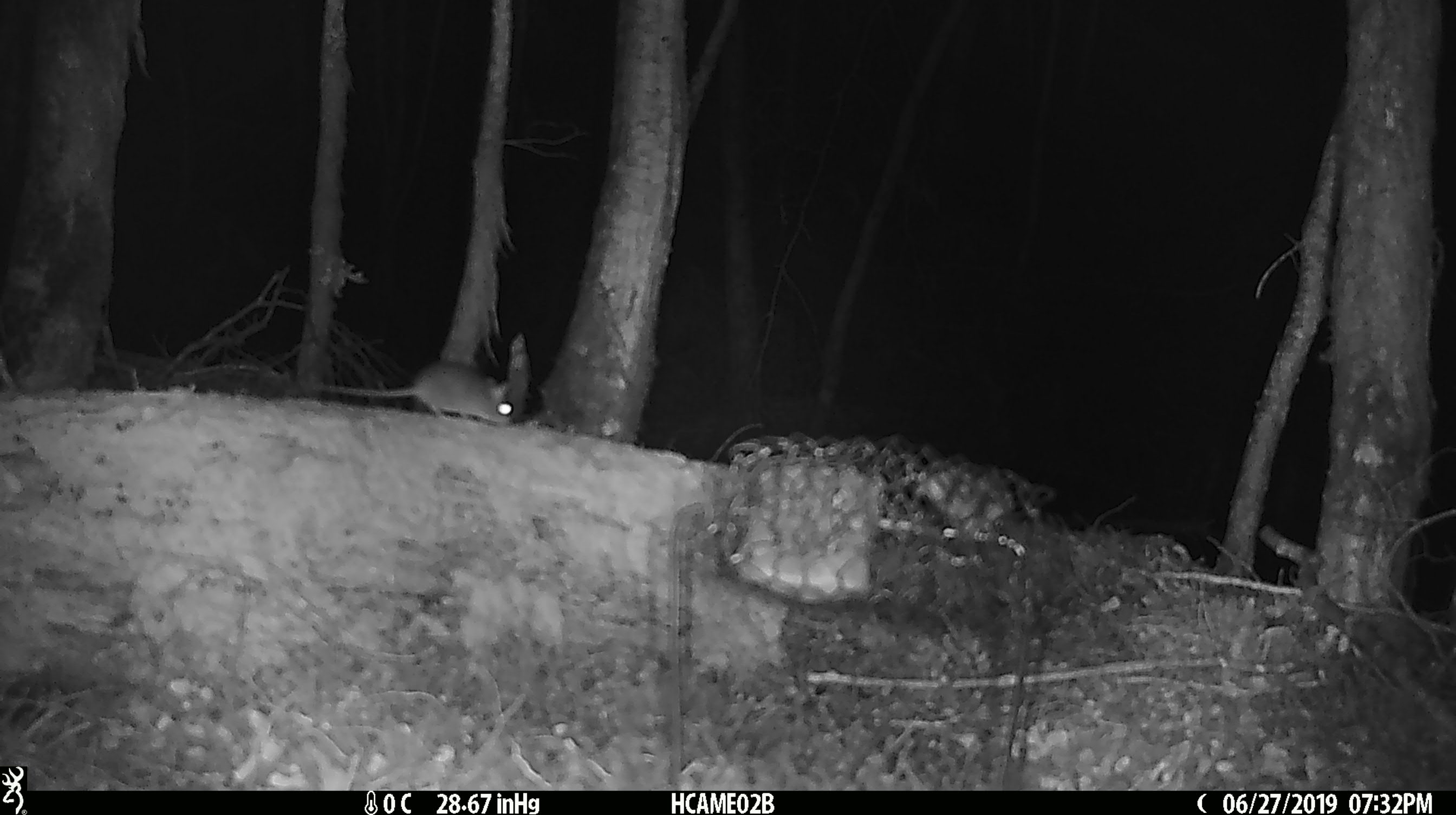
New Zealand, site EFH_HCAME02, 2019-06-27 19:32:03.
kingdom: Animalia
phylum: Chordata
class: Mammalia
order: Rodentia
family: Muridae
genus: Mus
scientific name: Mus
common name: mouse